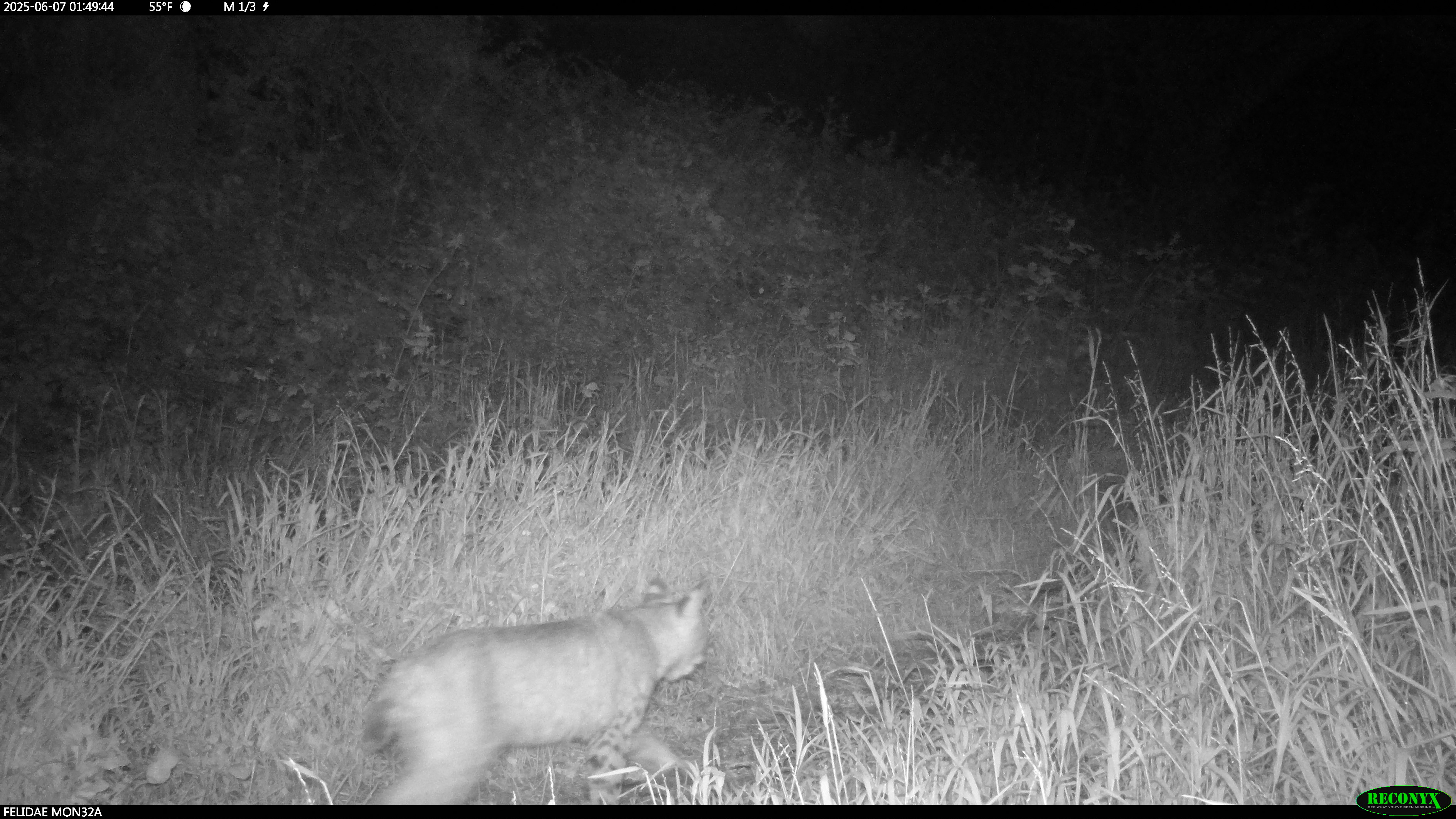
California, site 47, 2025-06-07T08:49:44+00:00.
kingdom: Animalia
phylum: Chordata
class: Mammalia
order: Carnivora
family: Felidae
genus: Lynx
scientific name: Lynx rufus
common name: bobcat